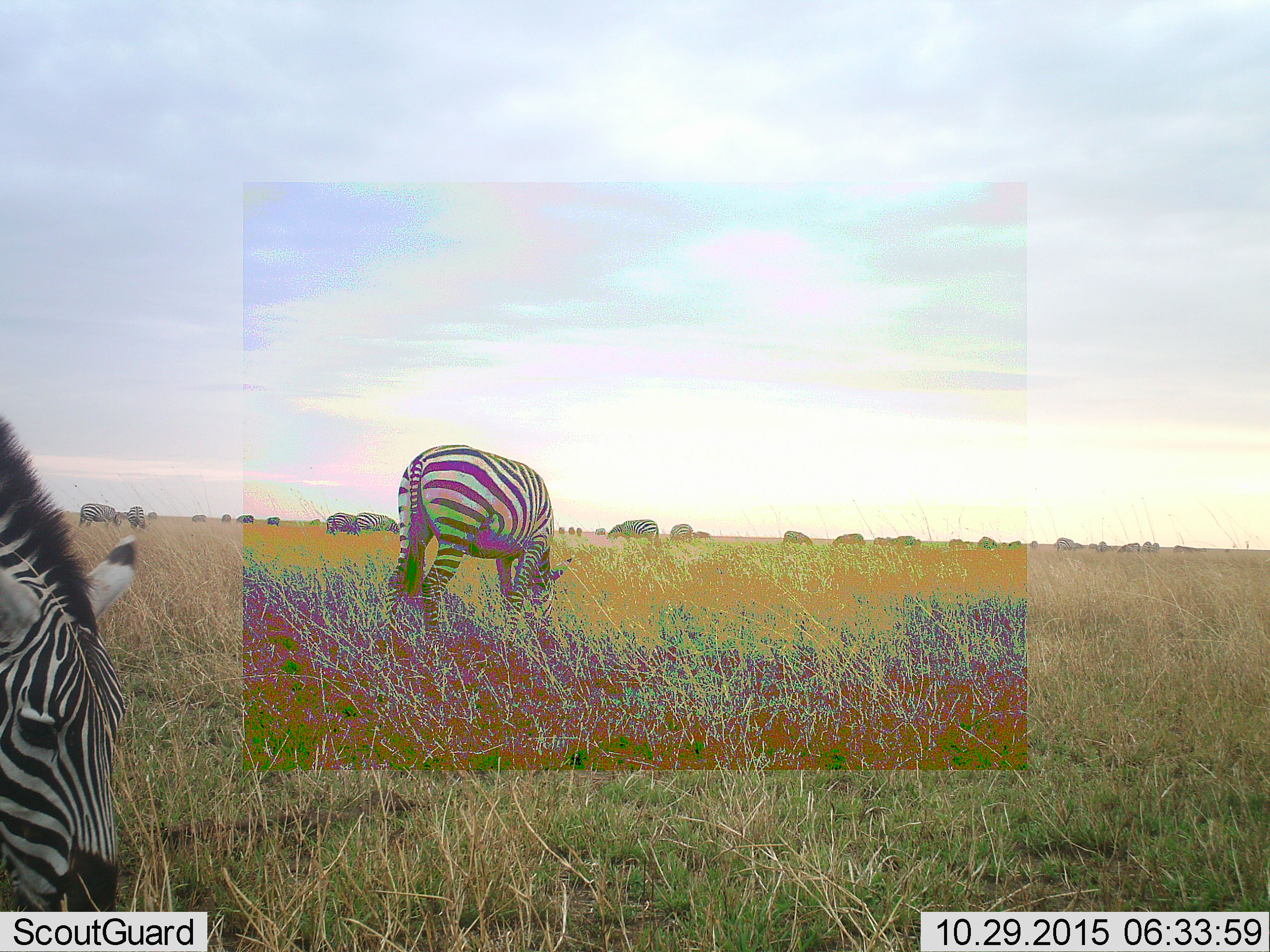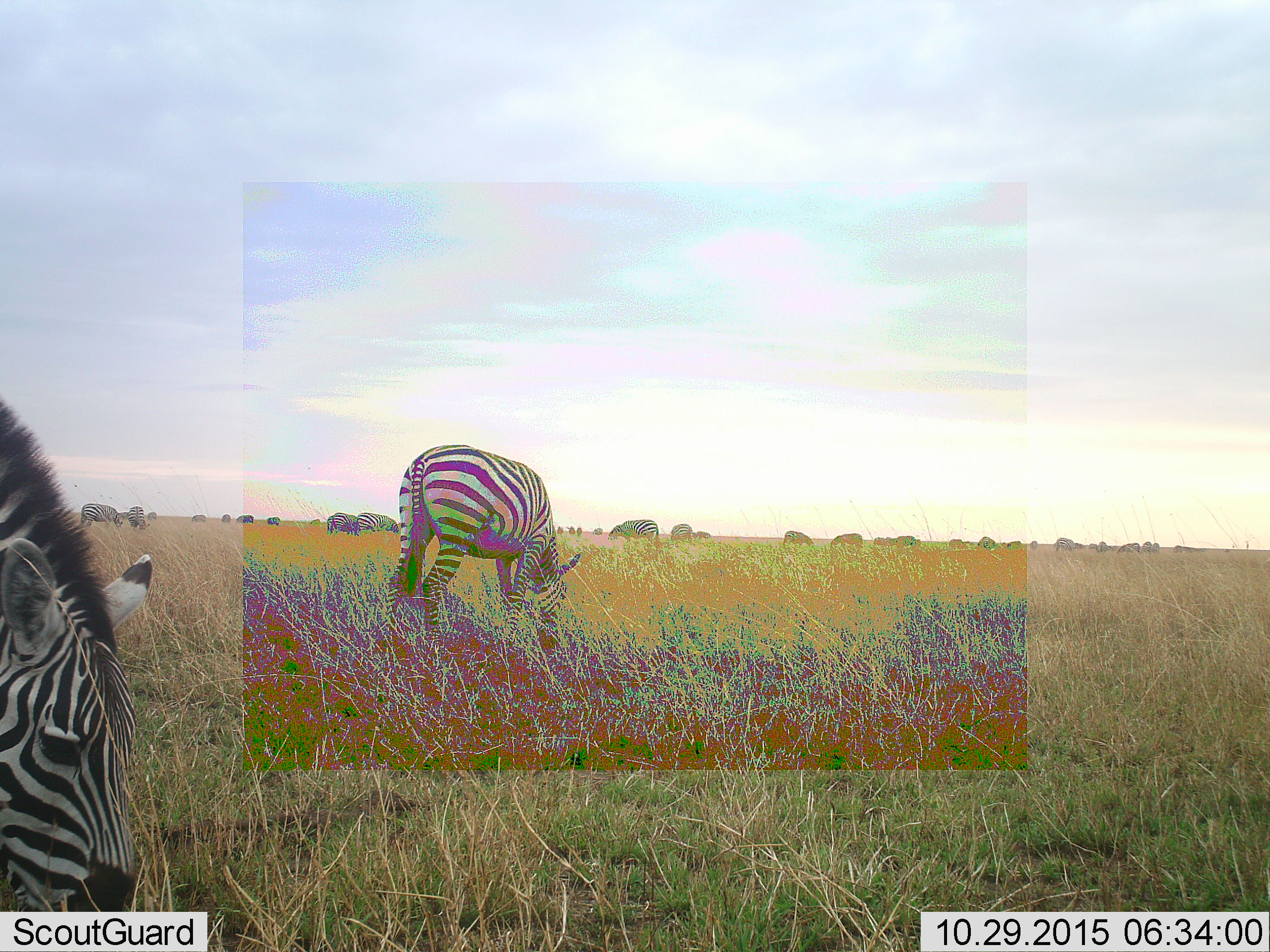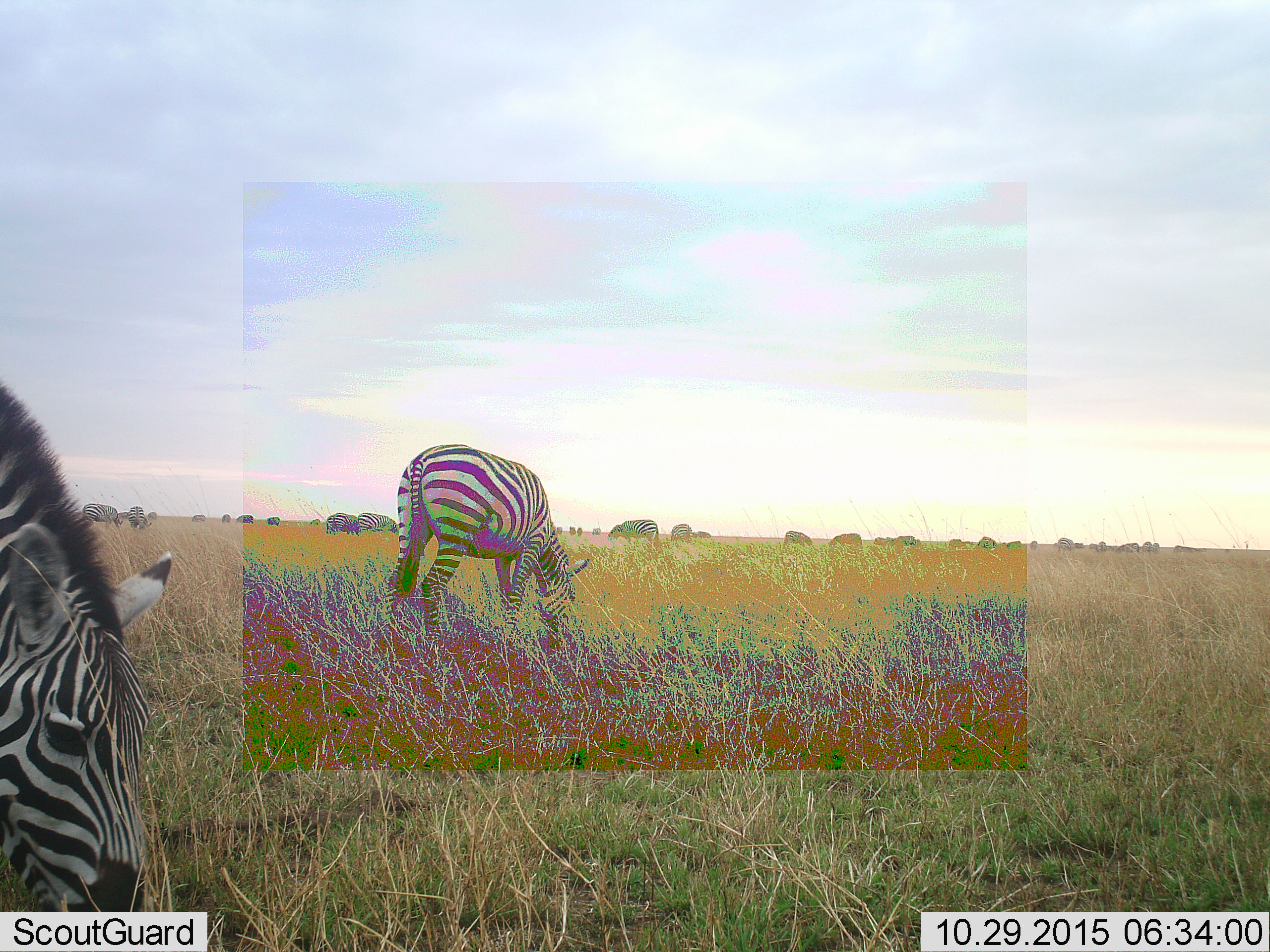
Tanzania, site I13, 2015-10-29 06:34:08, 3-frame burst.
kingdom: Animalia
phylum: Chordata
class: Mammalia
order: Perissodactyla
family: Equidae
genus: Equus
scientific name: Equus quagga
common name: plains zebra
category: zebra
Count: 11-50.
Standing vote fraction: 33%.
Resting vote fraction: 11%.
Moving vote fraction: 33%.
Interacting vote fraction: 0%.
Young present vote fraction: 0%.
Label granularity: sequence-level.